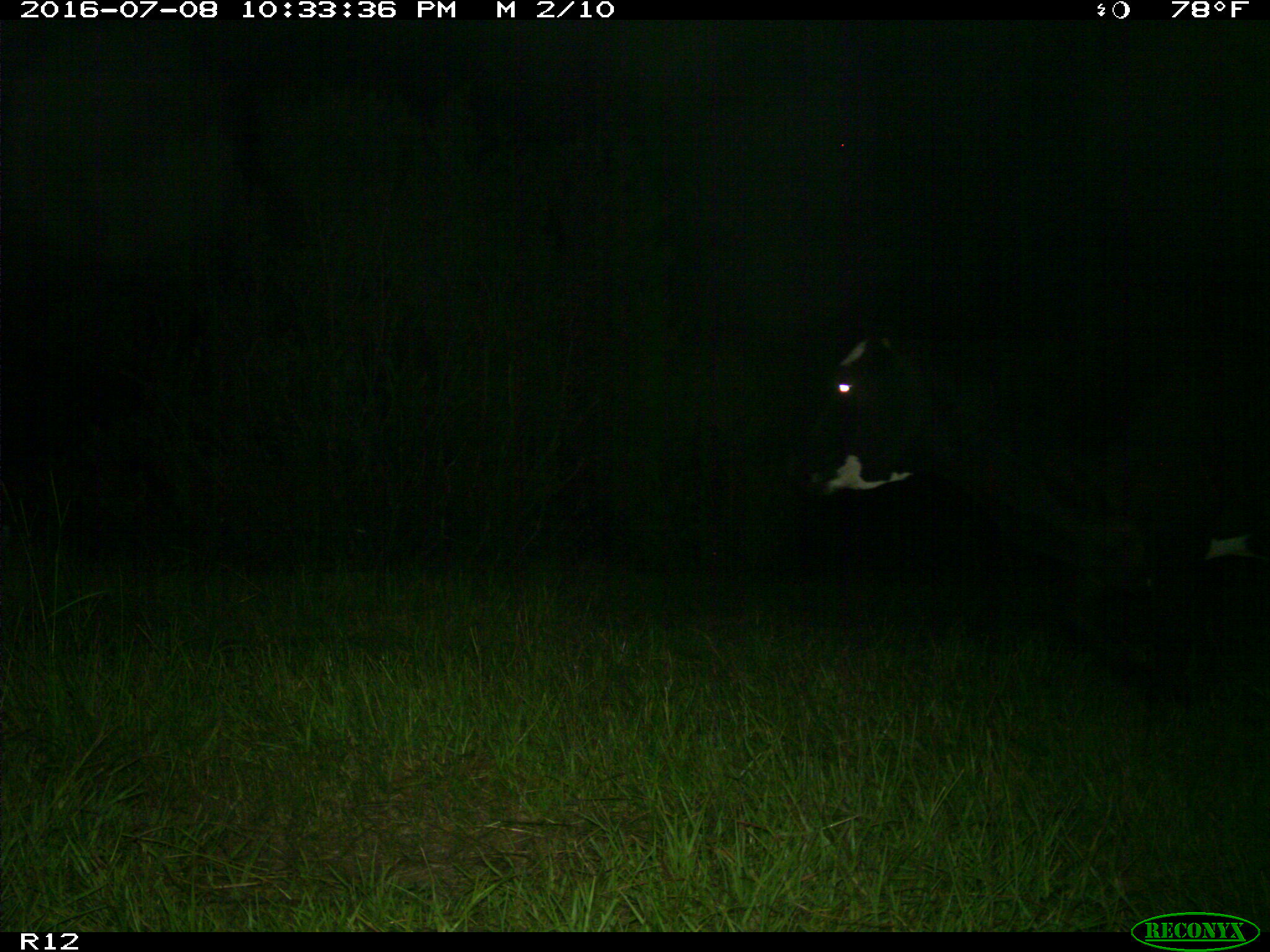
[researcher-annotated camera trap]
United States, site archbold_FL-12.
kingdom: Animalia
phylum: Chordata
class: Mammalia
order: Artiodactyla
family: Bovidae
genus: Bos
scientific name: Bos taurus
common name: domestic cow